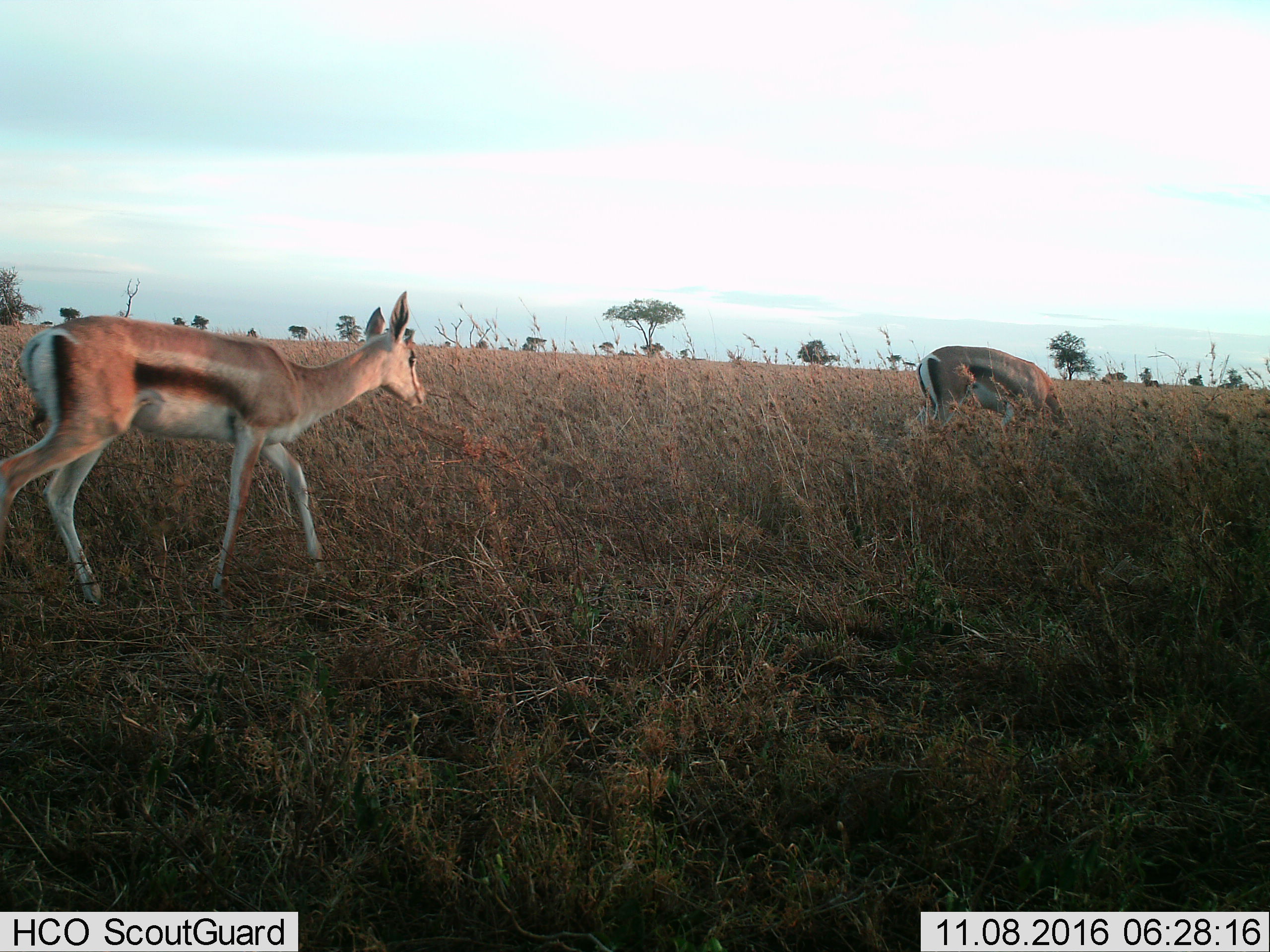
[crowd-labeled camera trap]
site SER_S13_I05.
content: unidentified animal